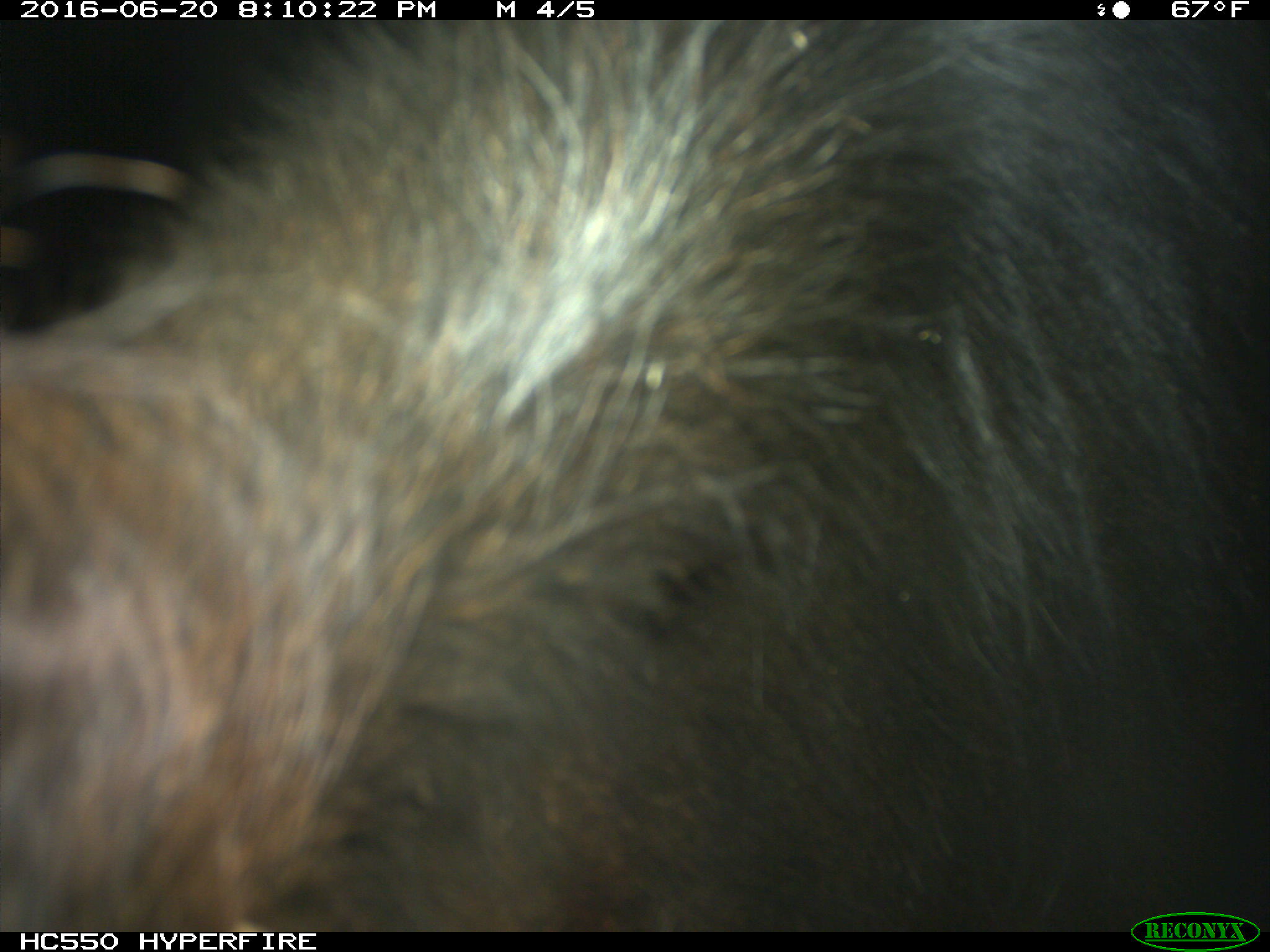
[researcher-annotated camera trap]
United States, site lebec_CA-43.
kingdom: Animalia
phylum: Chordata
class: Mammalia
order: Artiodactyla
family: Bovidae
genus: Bos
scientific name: Bos taurus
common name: domestic cow